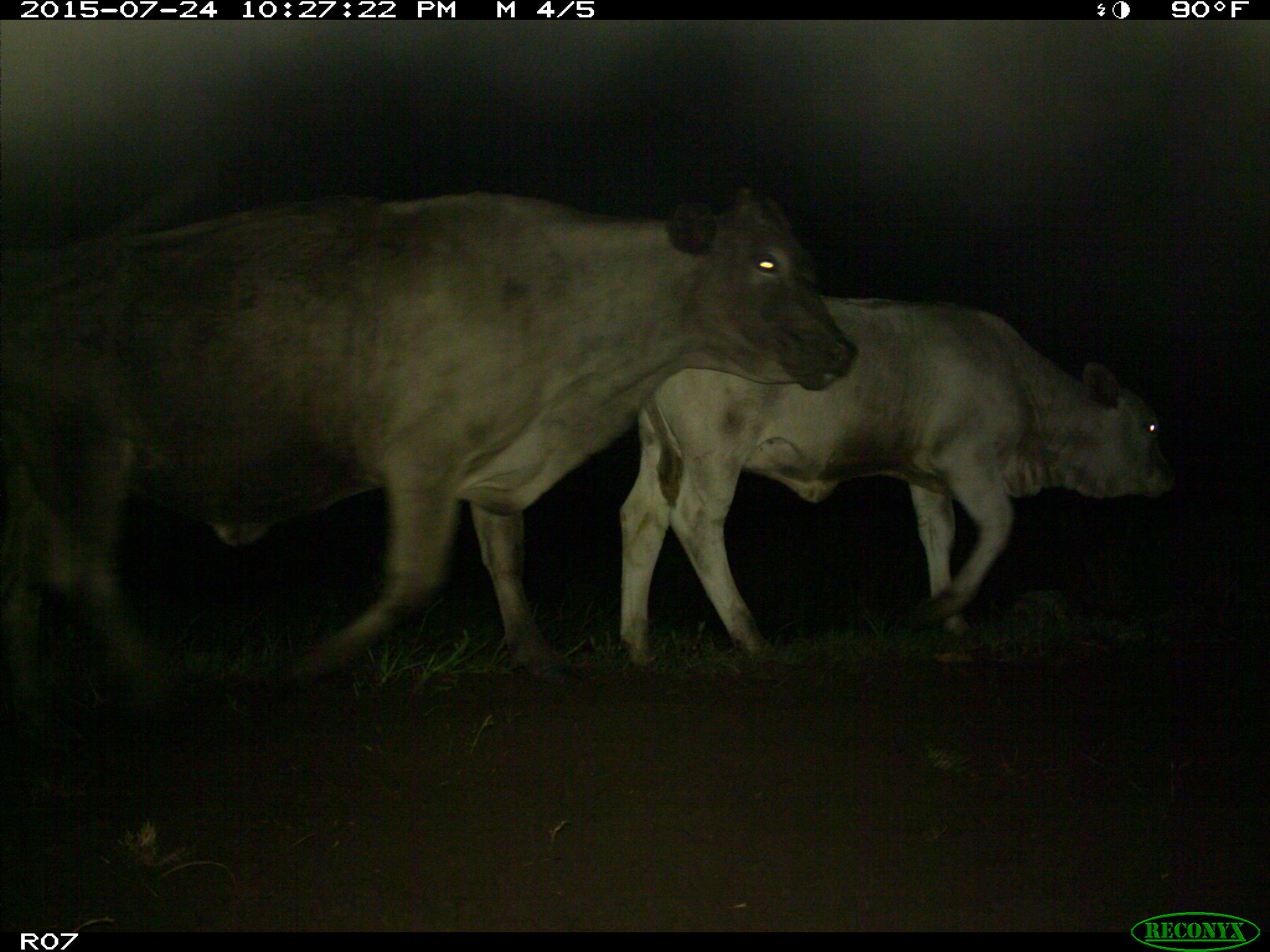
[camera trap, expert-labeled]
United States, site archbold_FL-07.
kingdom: Animalia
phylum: Chordata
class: Mammalia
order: Artiodactyla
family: Bovidae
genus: Bos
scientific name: Bos taurus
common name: domestic cow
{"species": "Bos taurus (domestic cow)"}